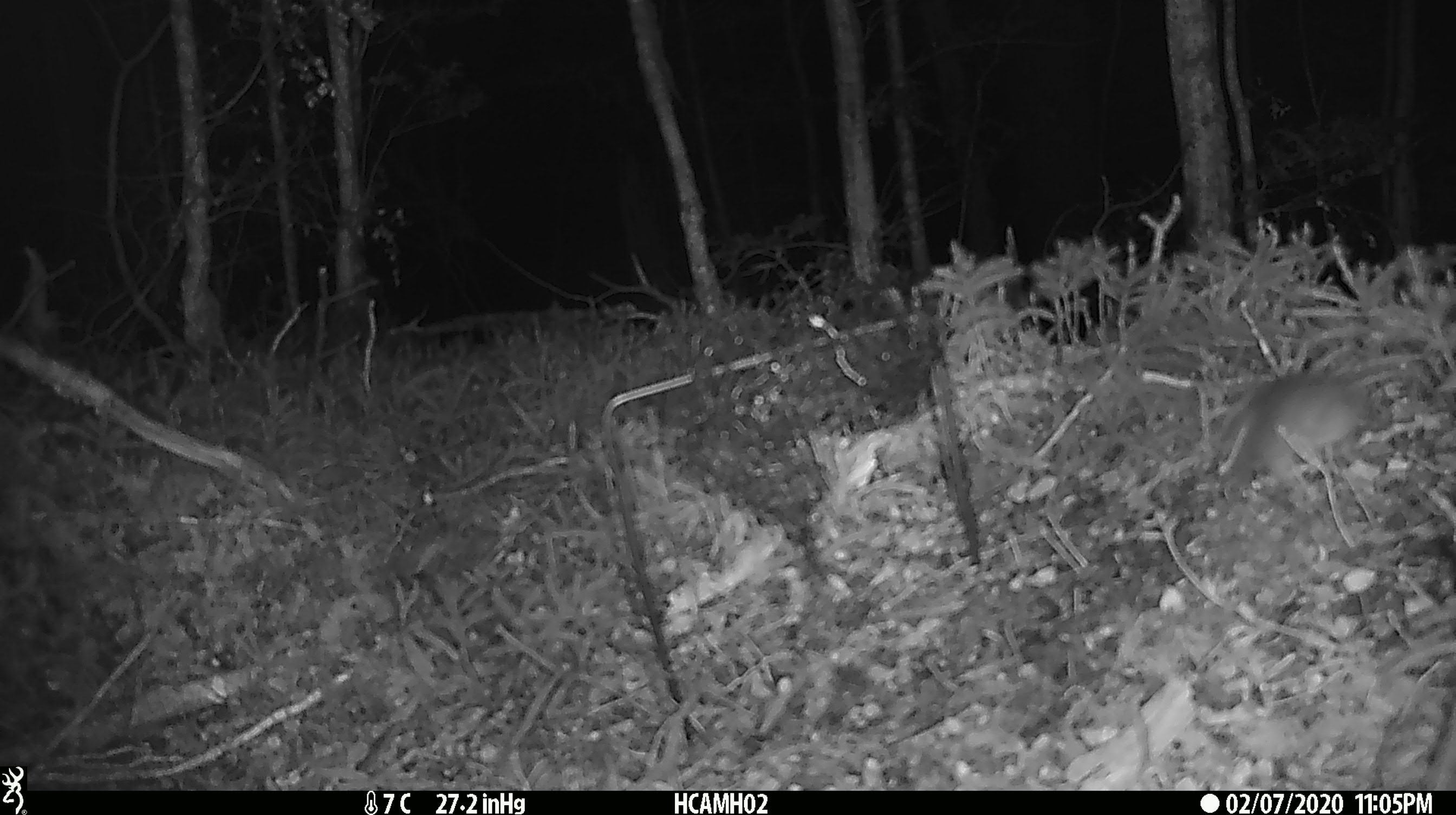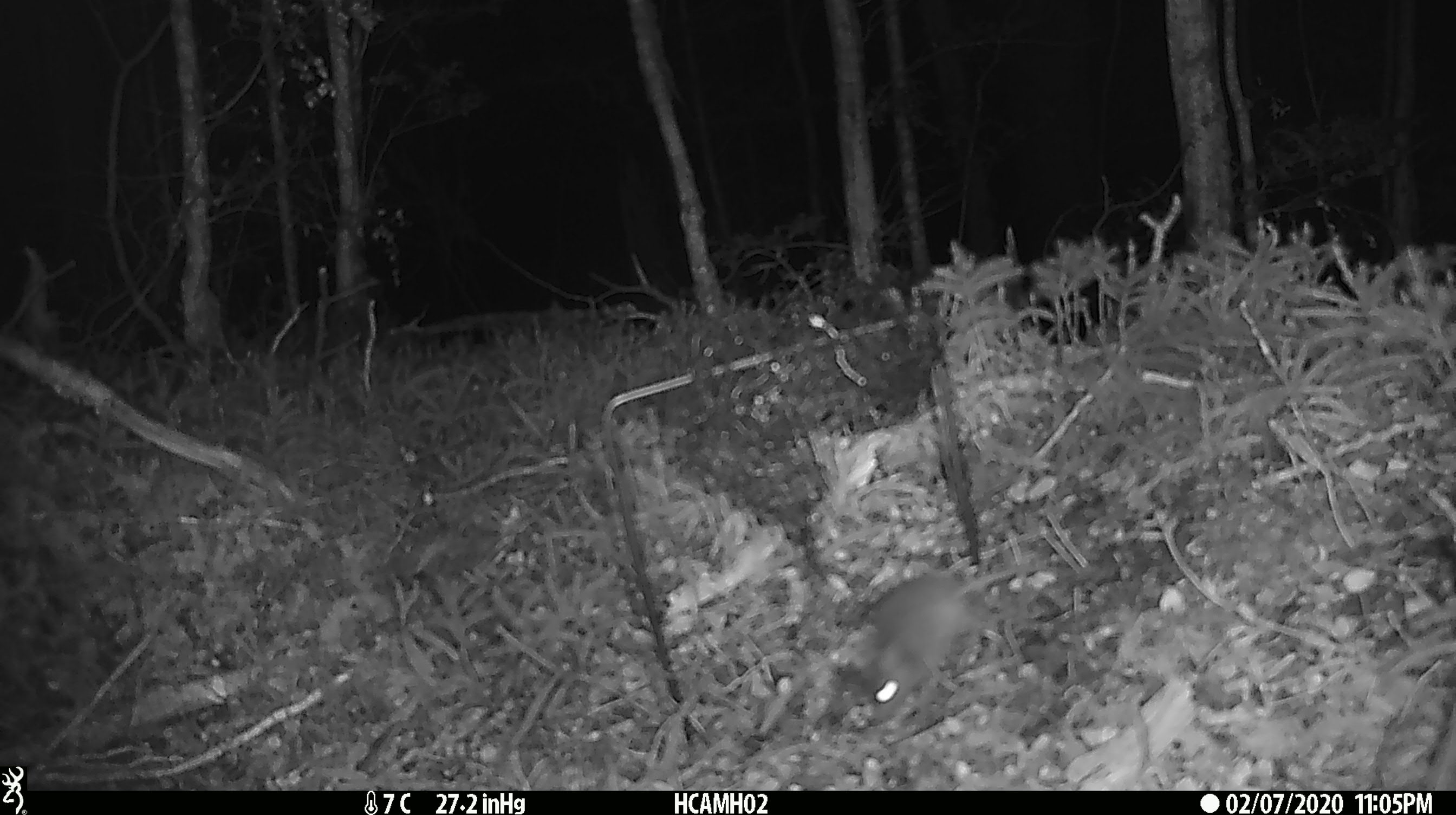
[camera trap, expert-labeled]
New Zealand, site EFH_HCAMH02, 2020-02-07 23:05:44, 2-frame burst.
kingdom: Animalia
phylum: Chordata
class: Mammalia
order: Rodentia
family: Muridae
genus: Mus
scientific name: Mus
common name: mouse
Mouse (Mus).